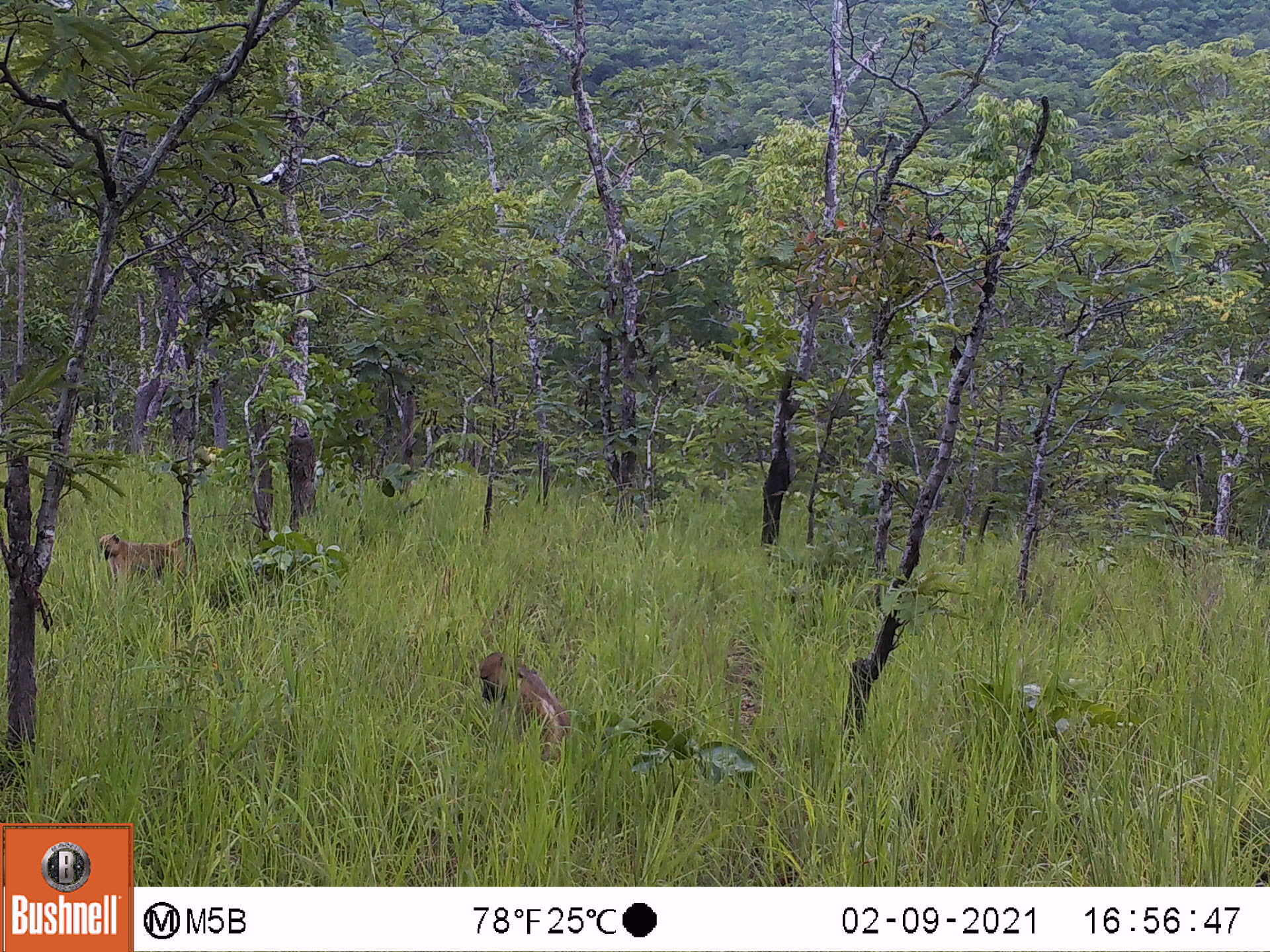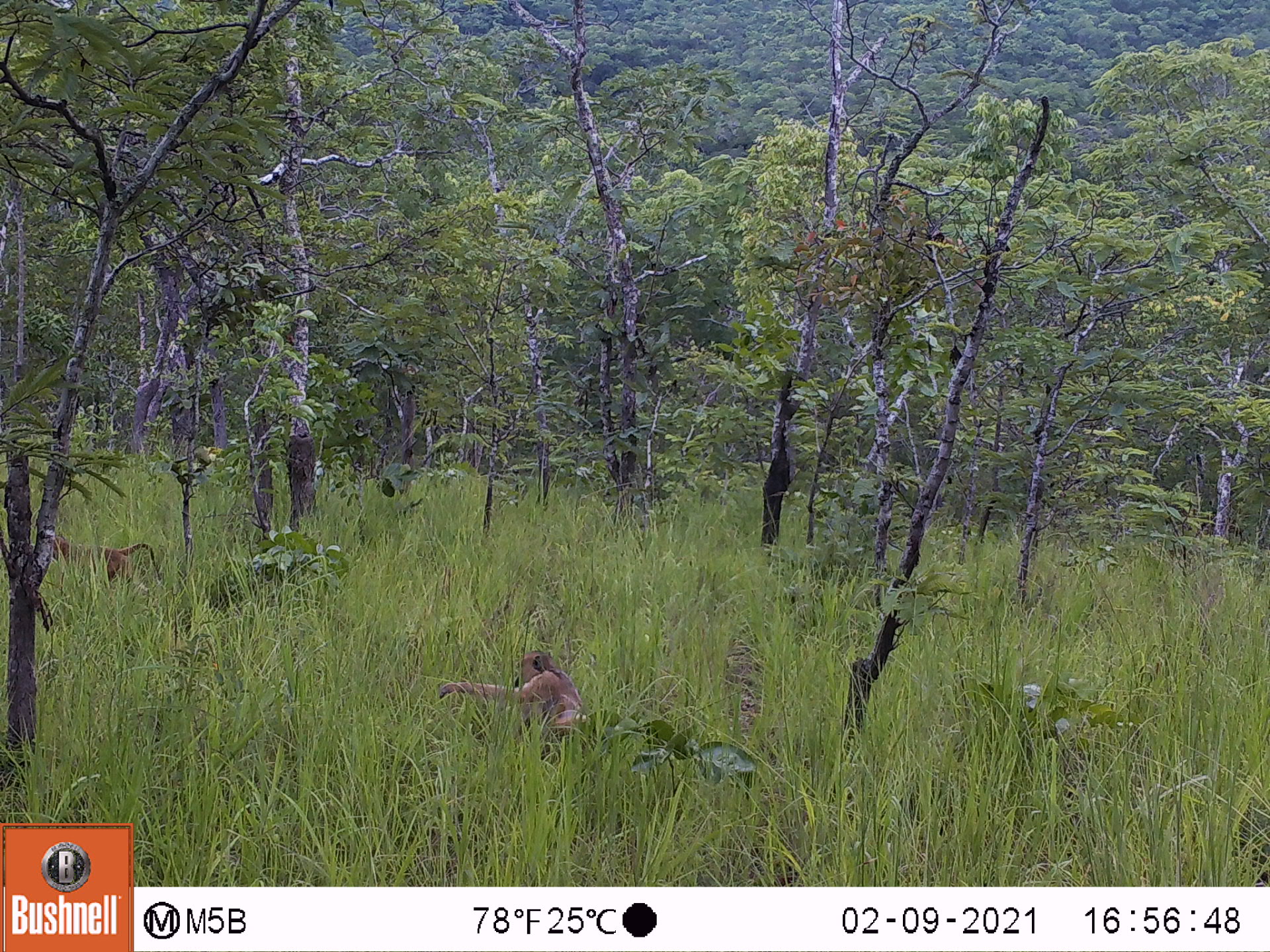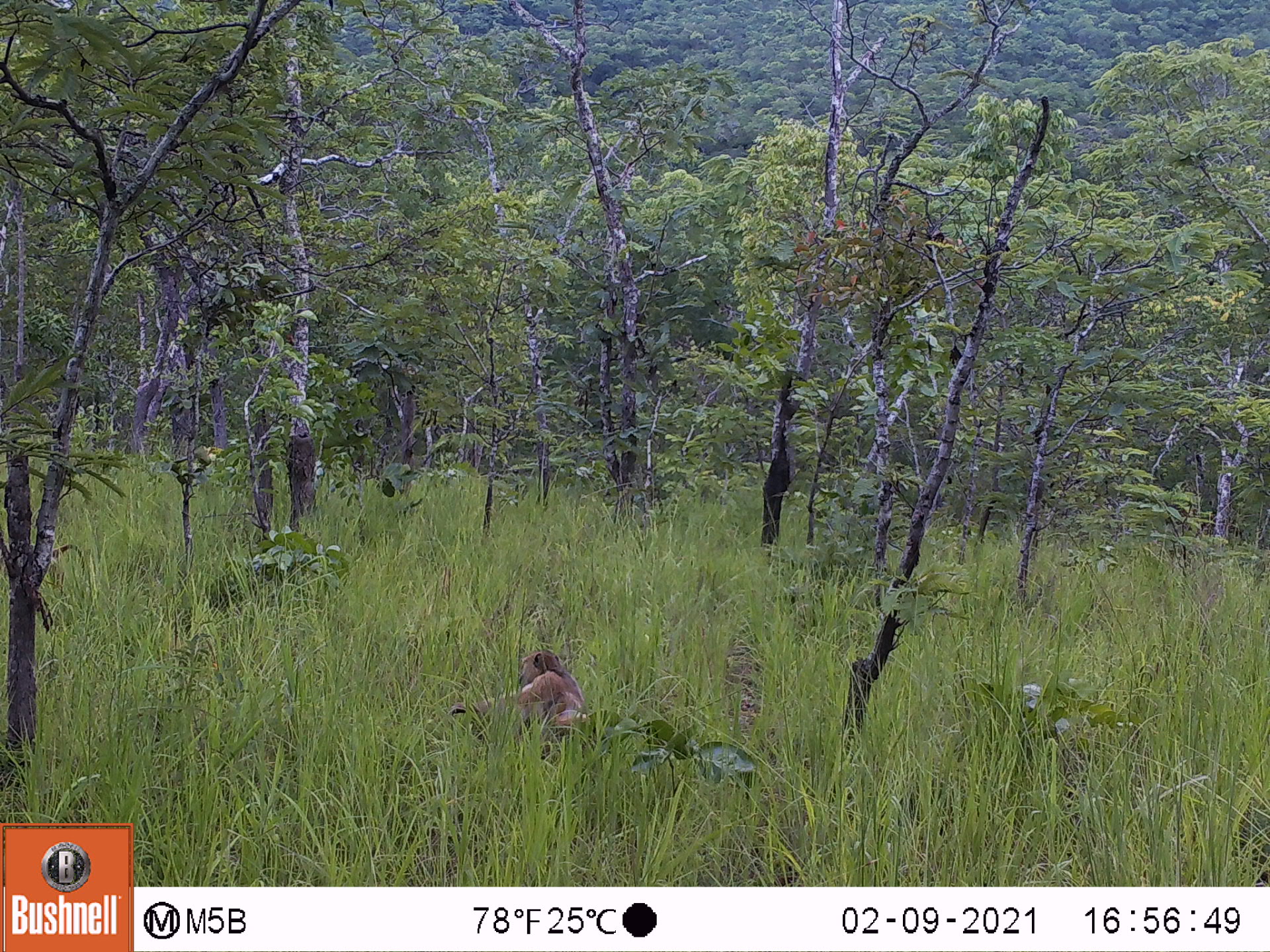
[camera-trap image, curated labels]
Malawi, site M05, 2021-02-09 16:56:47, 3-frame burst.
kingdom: Animalia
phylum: Chordata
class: Mammalia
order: Primates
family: Cercopithecidae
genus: Papio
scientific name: Papio cynocephalus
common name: yellow baboon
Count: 2.